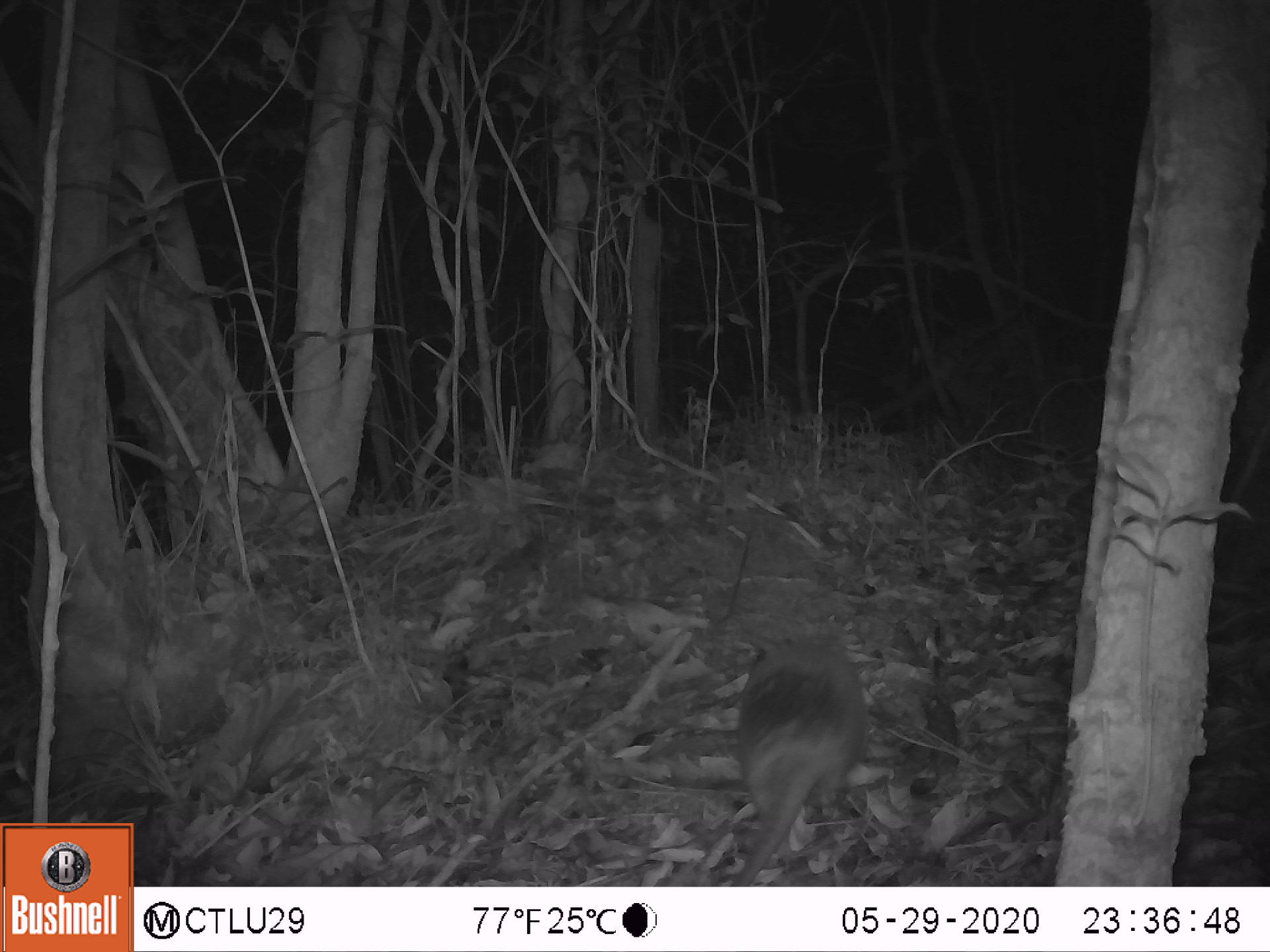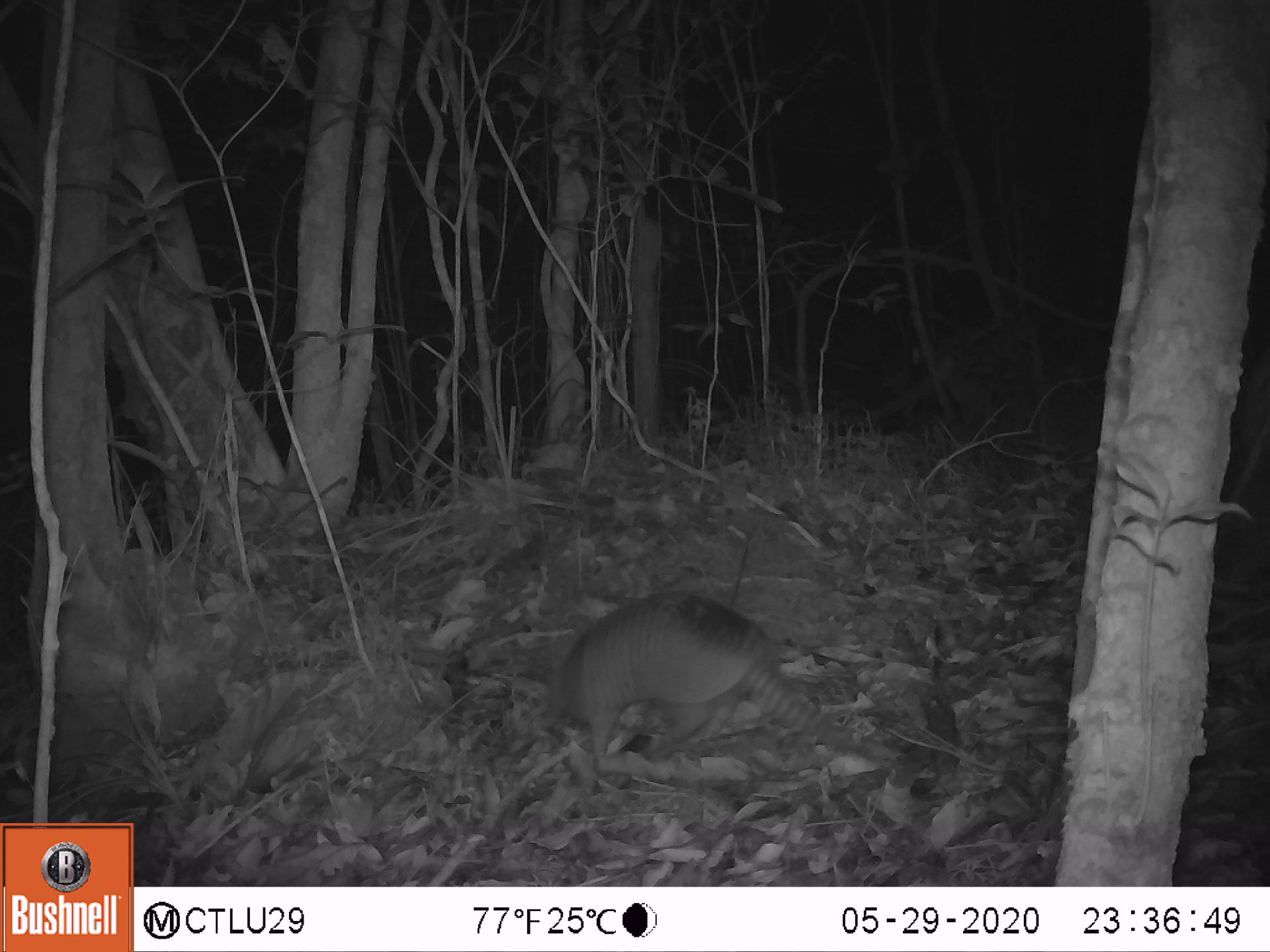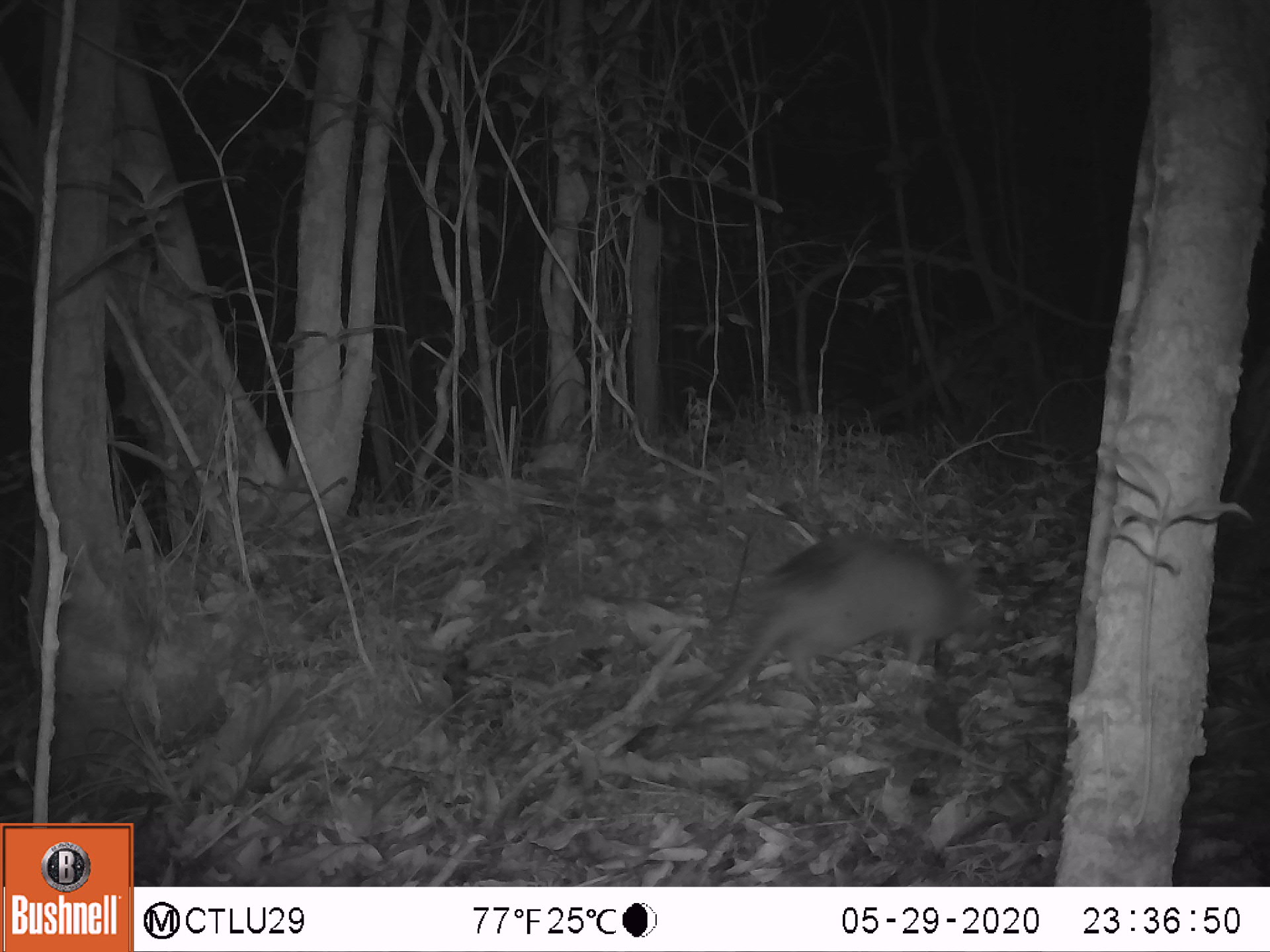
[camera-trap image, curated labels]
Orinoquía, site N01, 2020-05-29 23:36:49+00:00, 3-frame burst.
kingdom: Animalia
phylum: Chordata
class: Mammalia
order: Cingulata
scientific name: Cingulata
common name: armadillo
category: unknown armadillo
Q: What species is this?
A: Unknown armadillo (armadillo) (Cingulata).